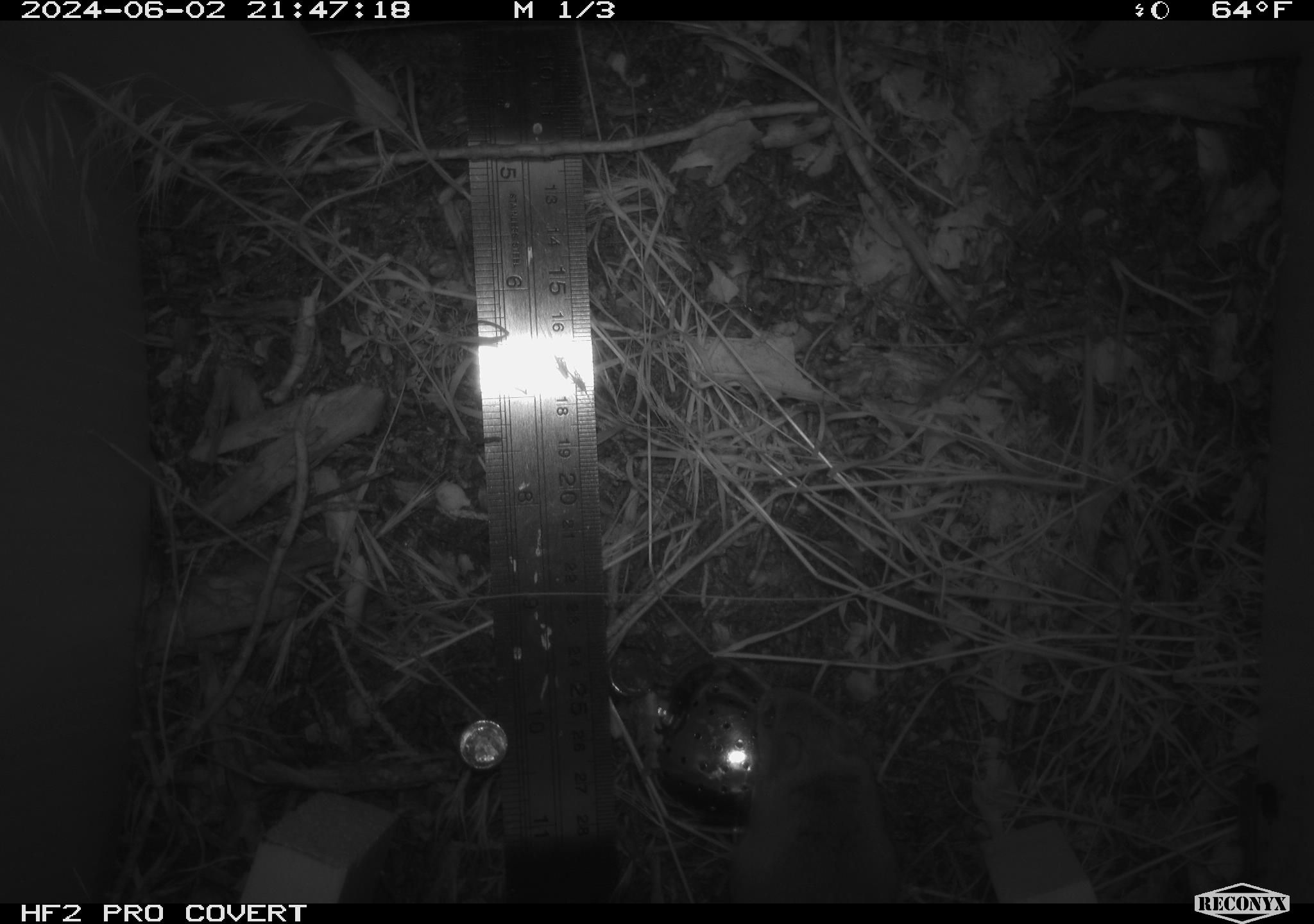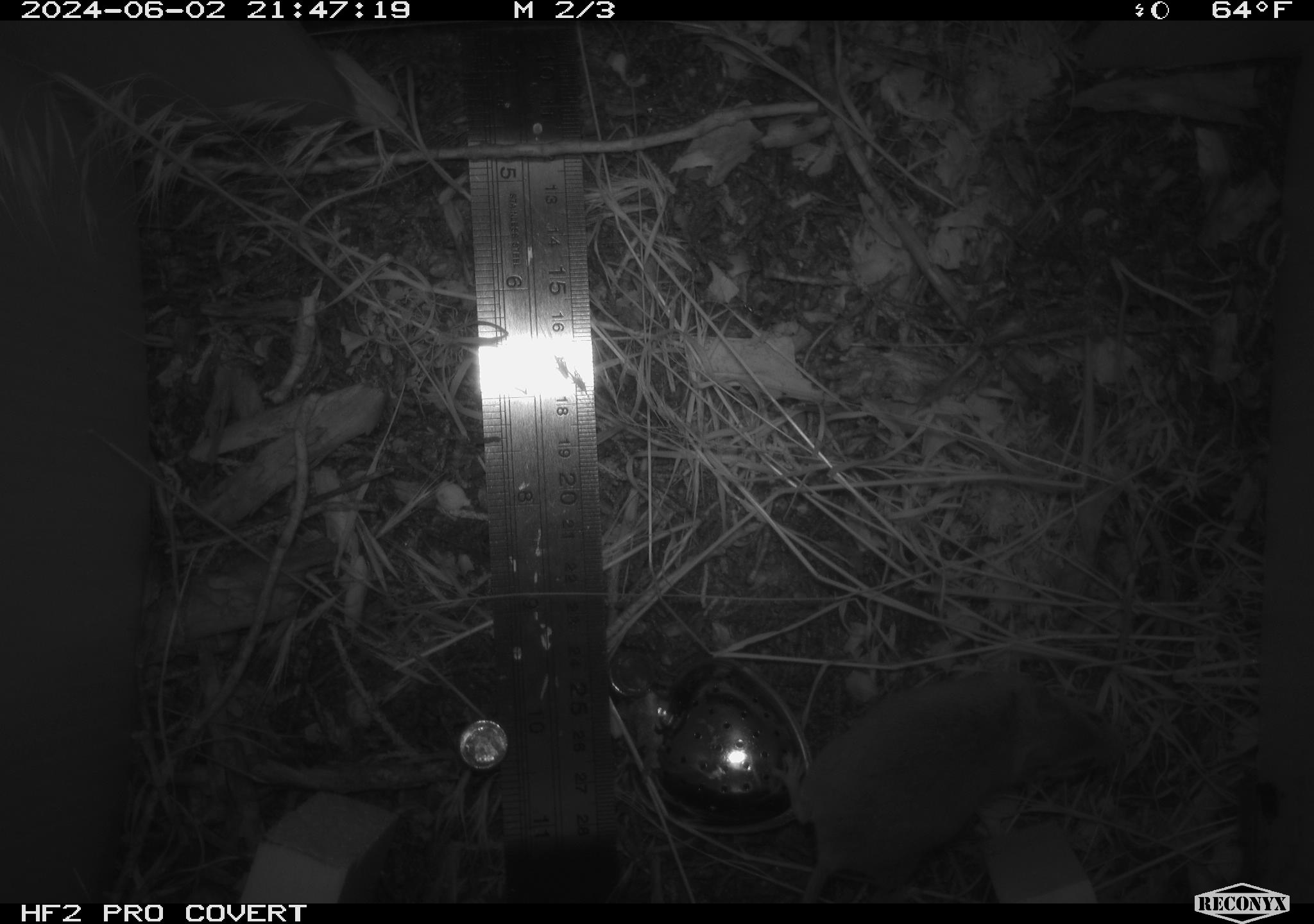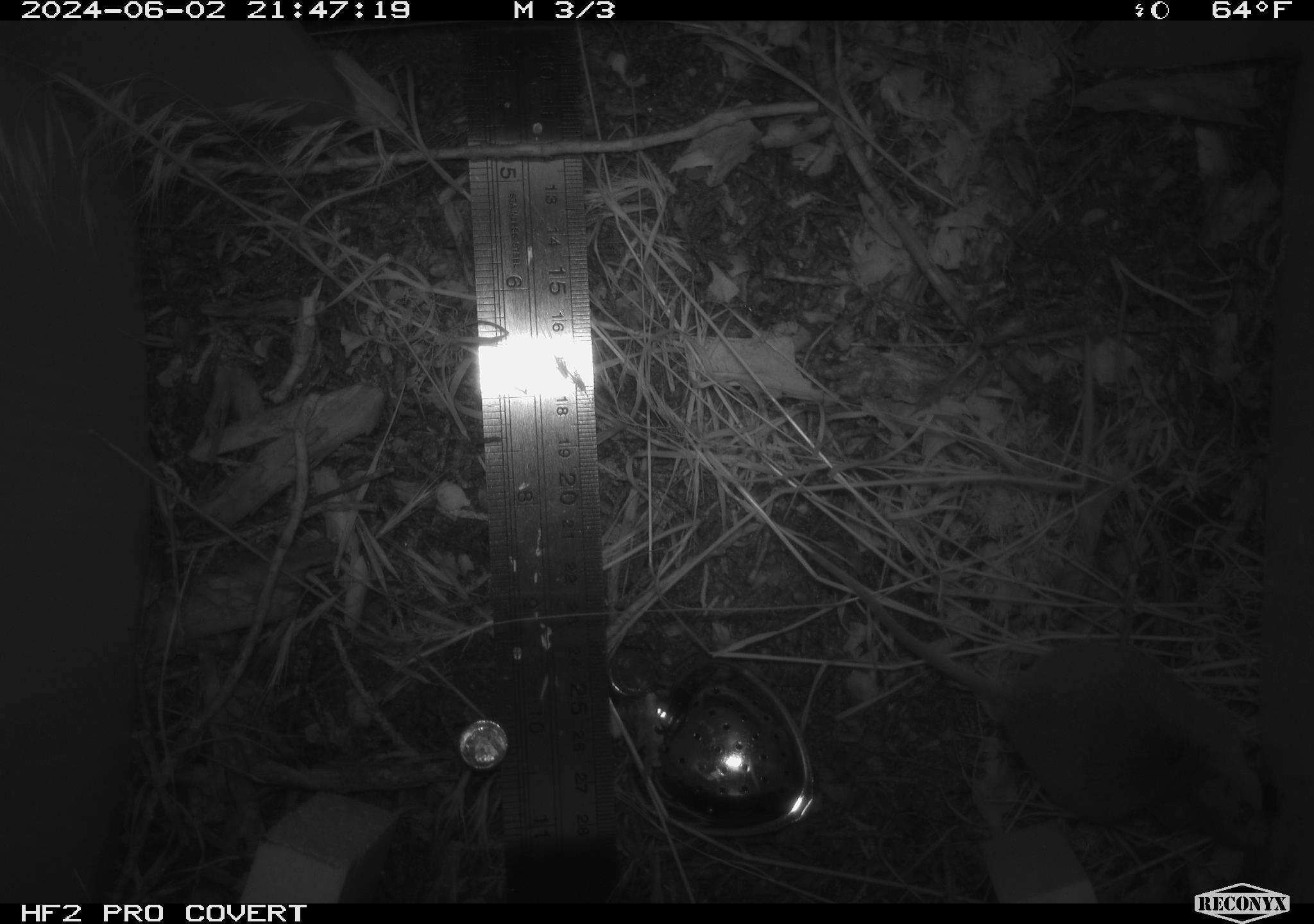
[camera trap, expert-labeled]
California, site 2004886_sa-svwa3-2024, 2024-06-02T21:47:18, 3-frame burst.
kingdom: Animalia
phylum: Chordata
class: Mammalia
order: Rodentia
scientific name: Rodentia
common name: mouse species